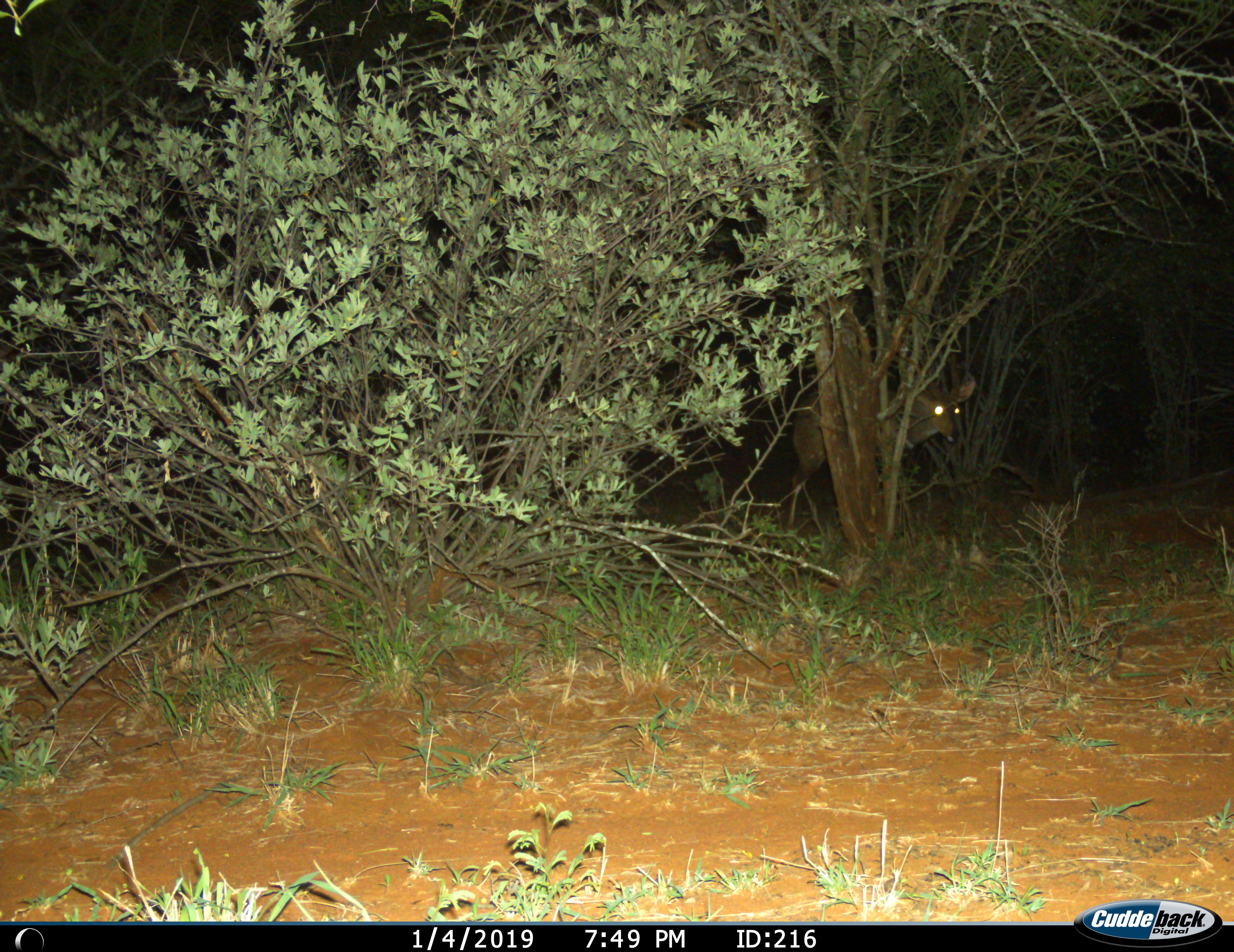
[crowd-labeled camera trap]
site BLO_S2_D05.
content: unidentified animal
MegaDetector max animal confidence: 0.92